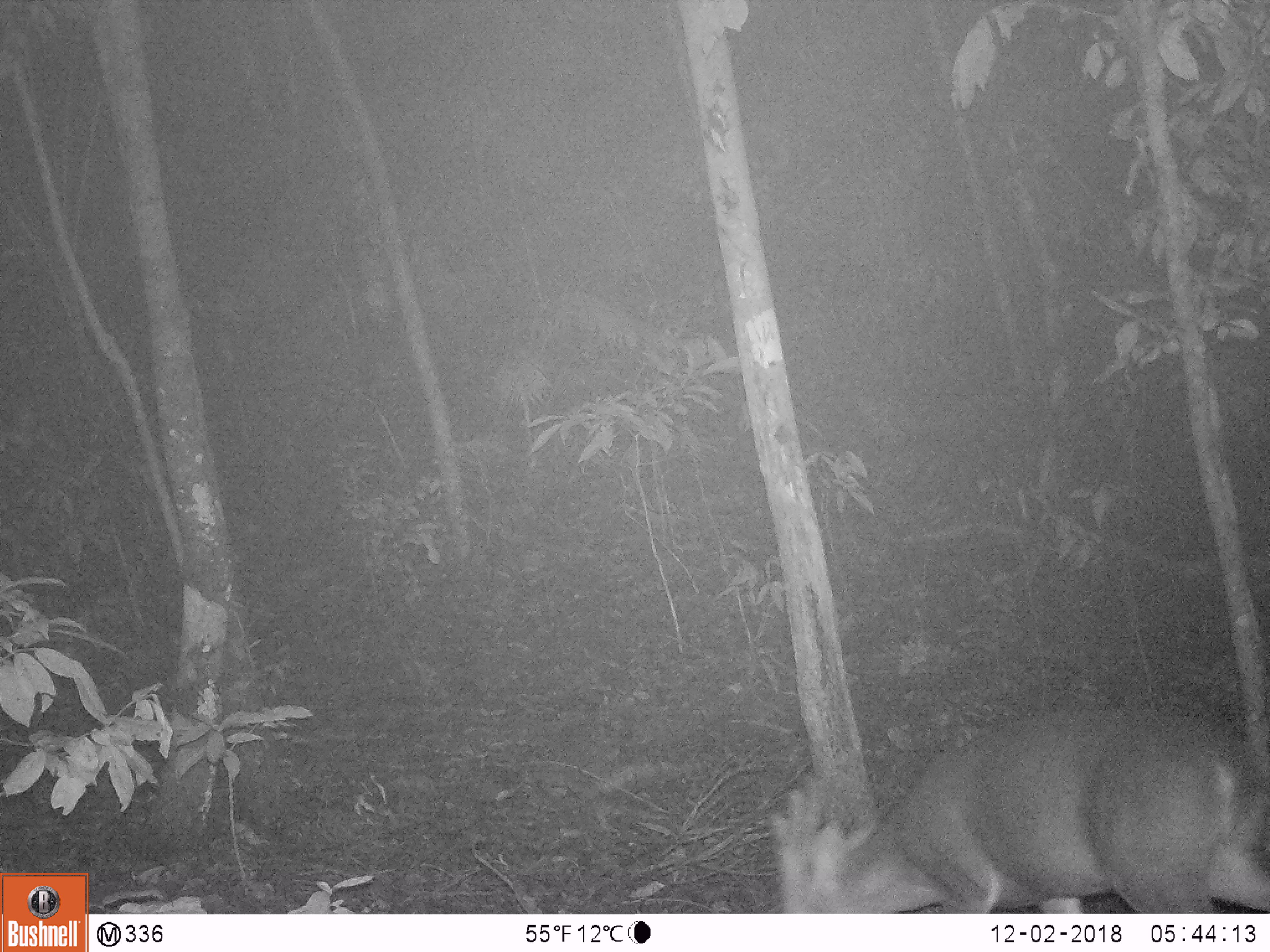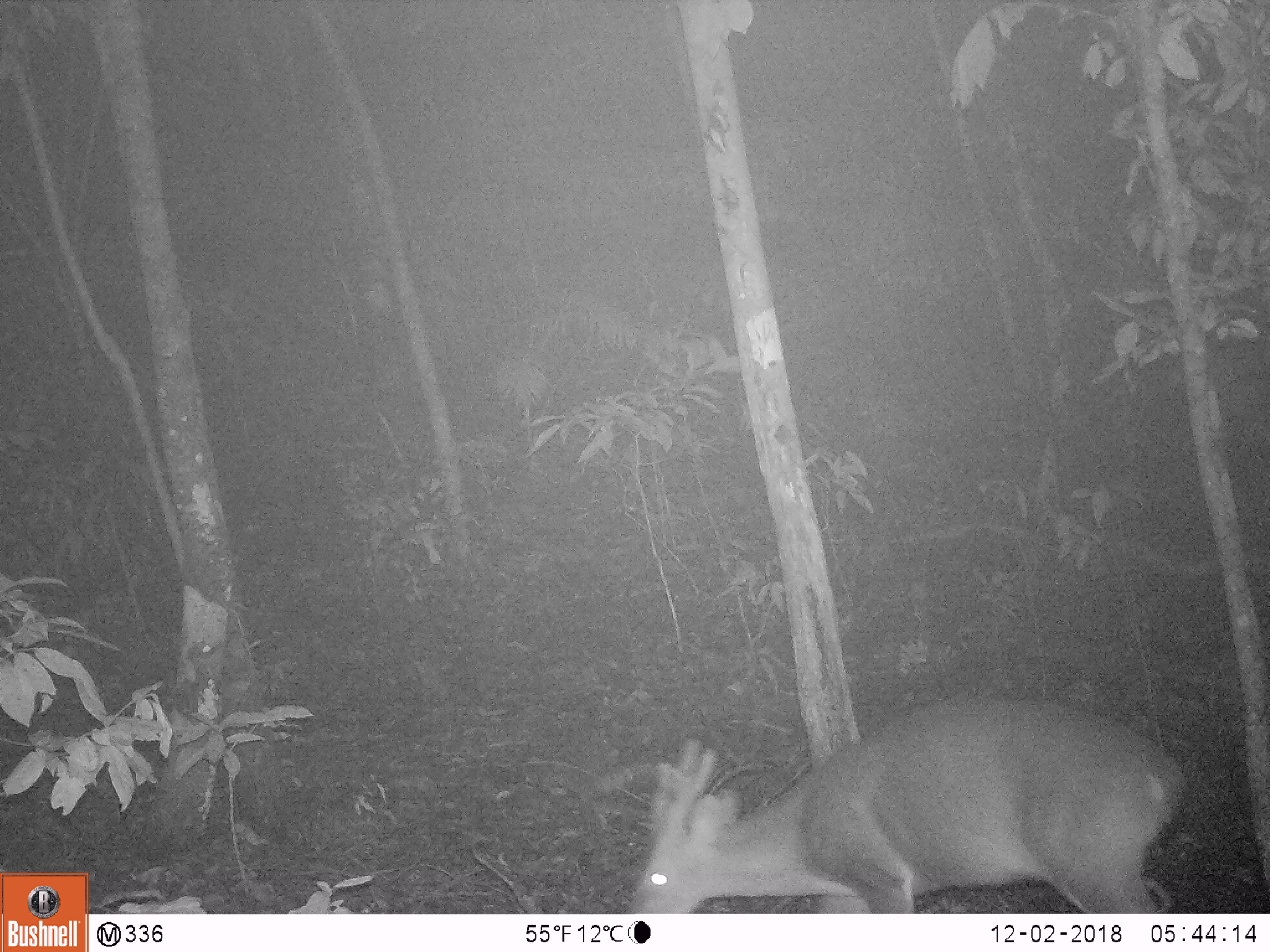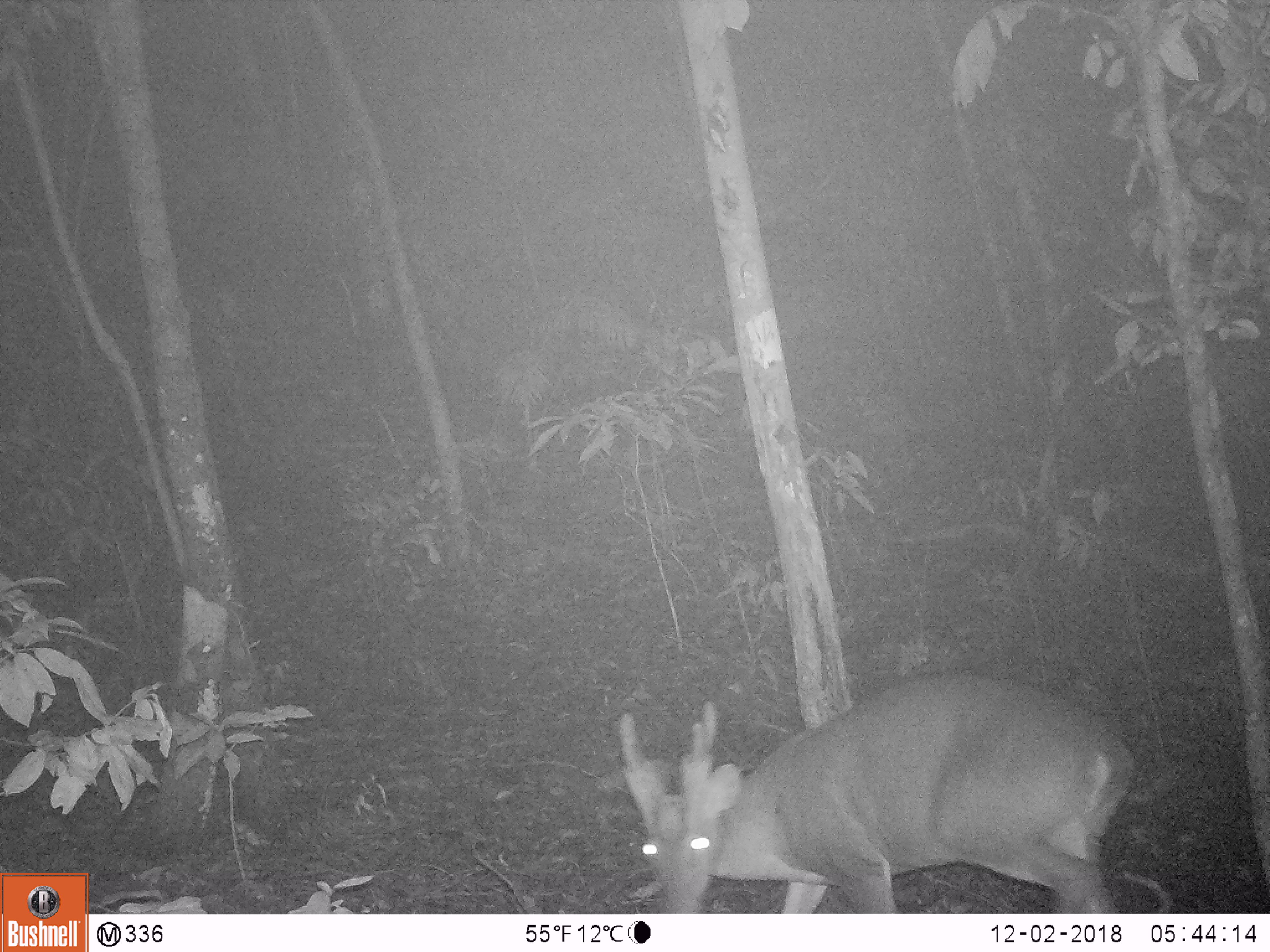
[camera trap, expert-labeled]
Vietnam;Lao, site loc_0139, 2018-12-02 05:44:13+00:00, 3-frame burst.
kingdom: Animalia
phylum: Chordata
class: Mammalia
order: Artiodactyla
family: Cervidae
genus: Muntiacus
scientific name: Muntiacus vuquangensis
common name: large-antlered muntjac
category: large antlered muntjac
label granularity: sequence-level